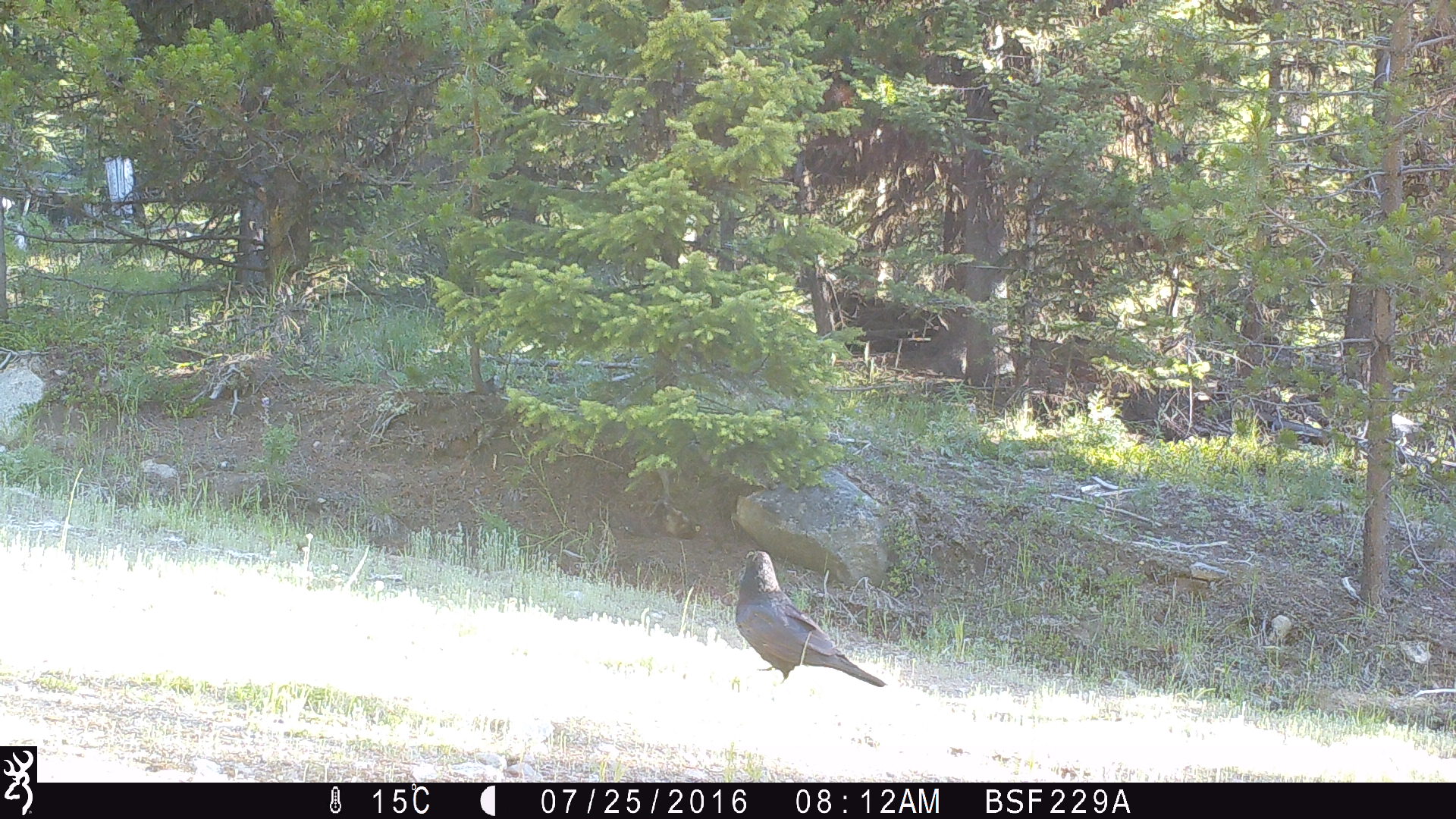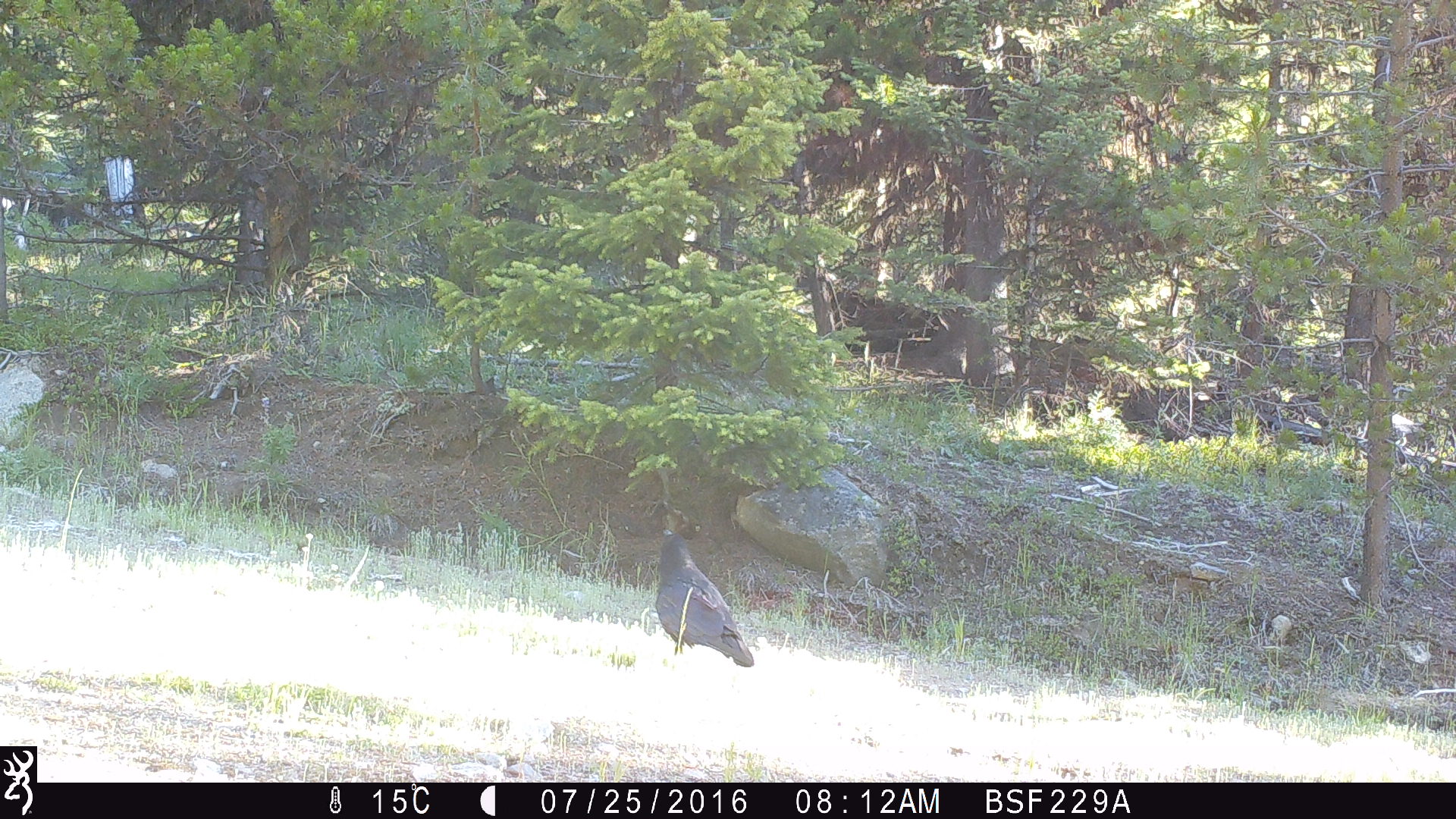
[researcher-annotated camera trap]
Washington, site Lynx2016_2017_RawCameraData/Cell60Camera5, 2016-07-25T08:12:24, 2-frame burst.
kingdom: Animalia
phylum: Chordata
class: Aves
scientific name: Aves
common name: birds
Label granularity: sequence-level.